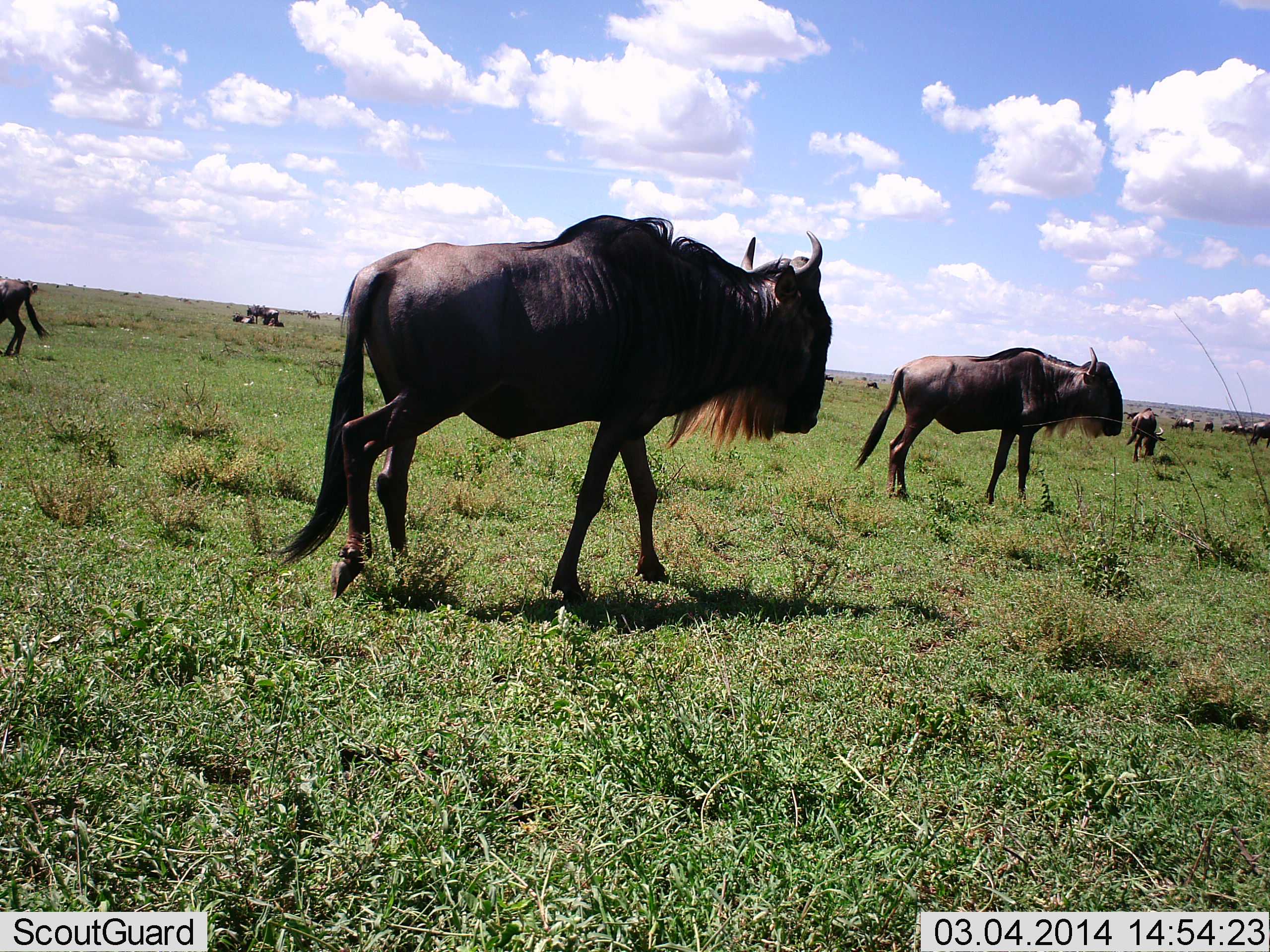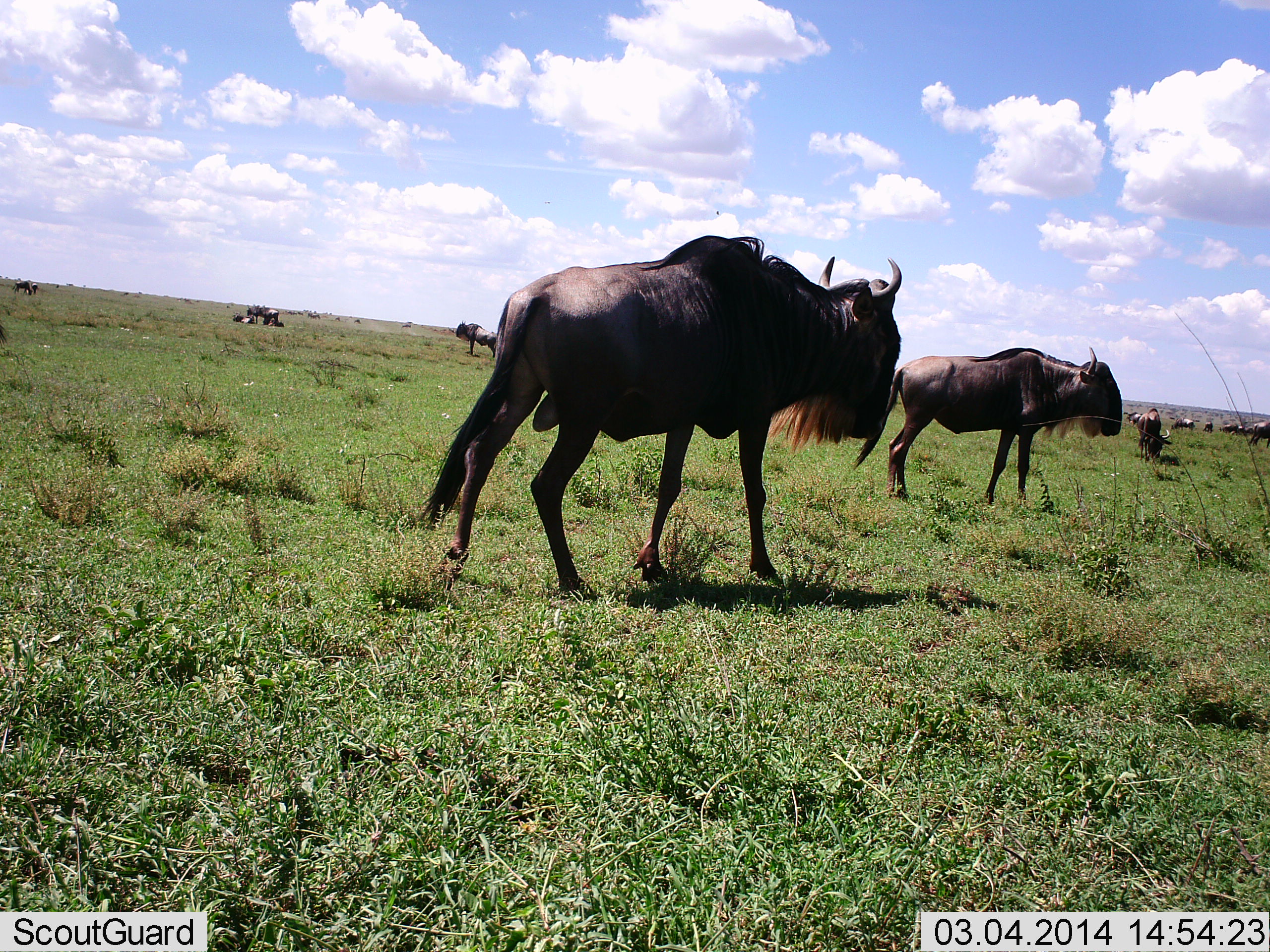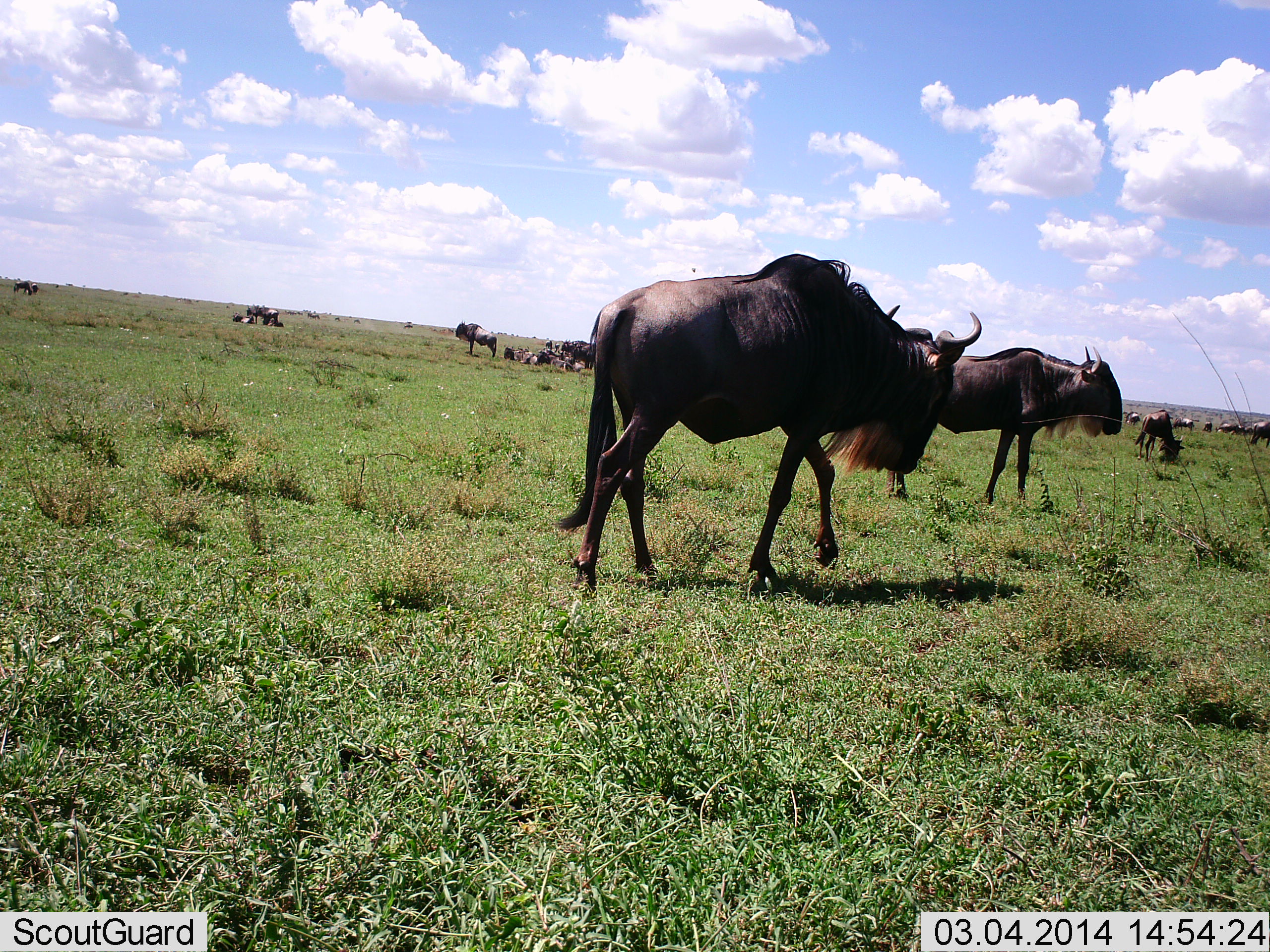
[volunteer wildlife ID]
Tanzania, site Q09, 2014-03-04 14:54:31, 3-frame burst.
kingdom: Animalia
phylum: Chordata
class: Mammalia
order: Artiodactyla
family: Bovidae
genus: Connochaetes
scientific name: Connochaetes taurinus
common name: blue wildebeest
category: wildebeest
Wildebeest (blue wildebeest) (Connochaetes taurinus), count 11-50. Behavior (volunteer vote fractions): standing 80%, resting 30%, moving 80%, interacting 0%. Young present (vote fraction): 0%. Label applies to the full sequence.